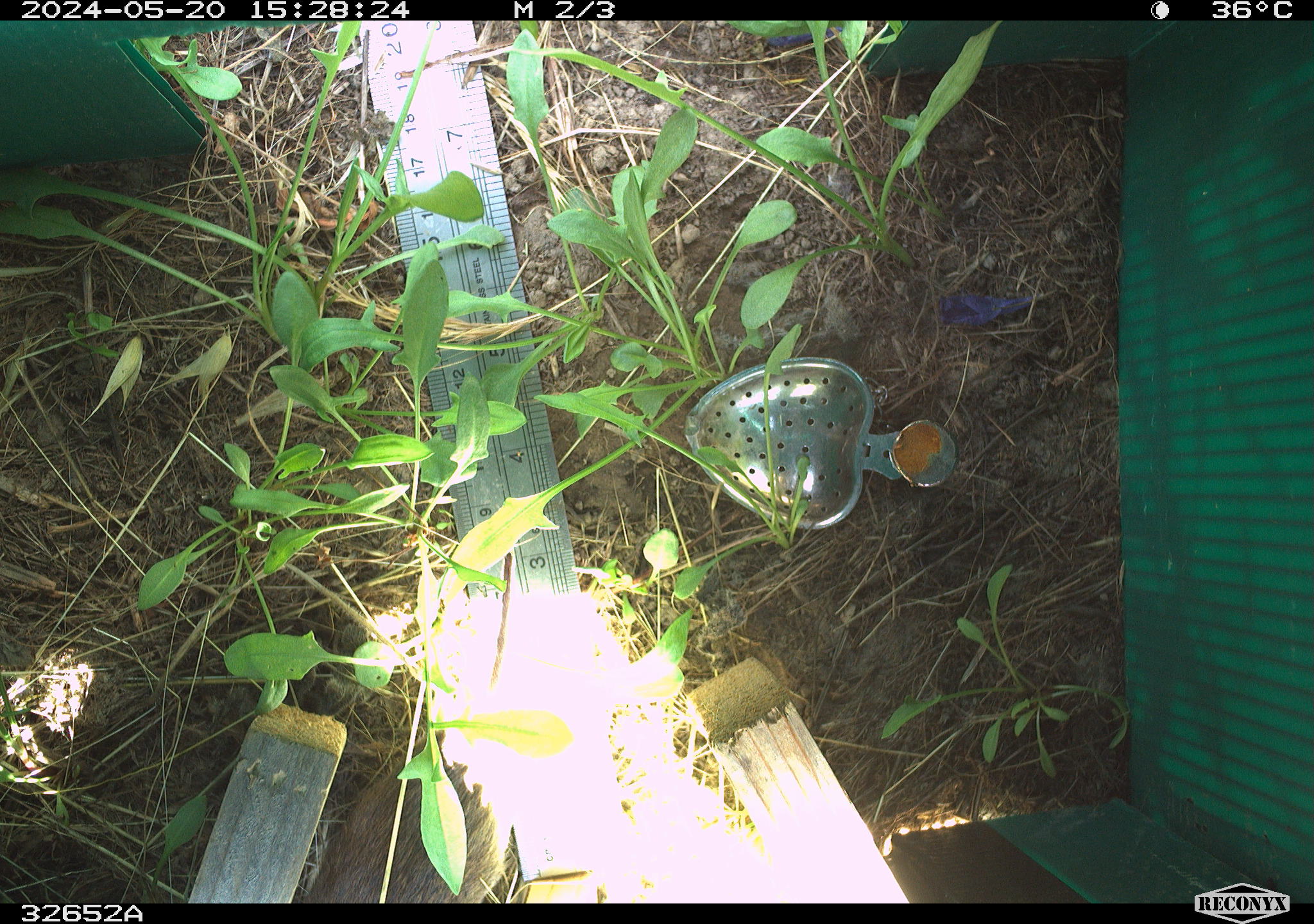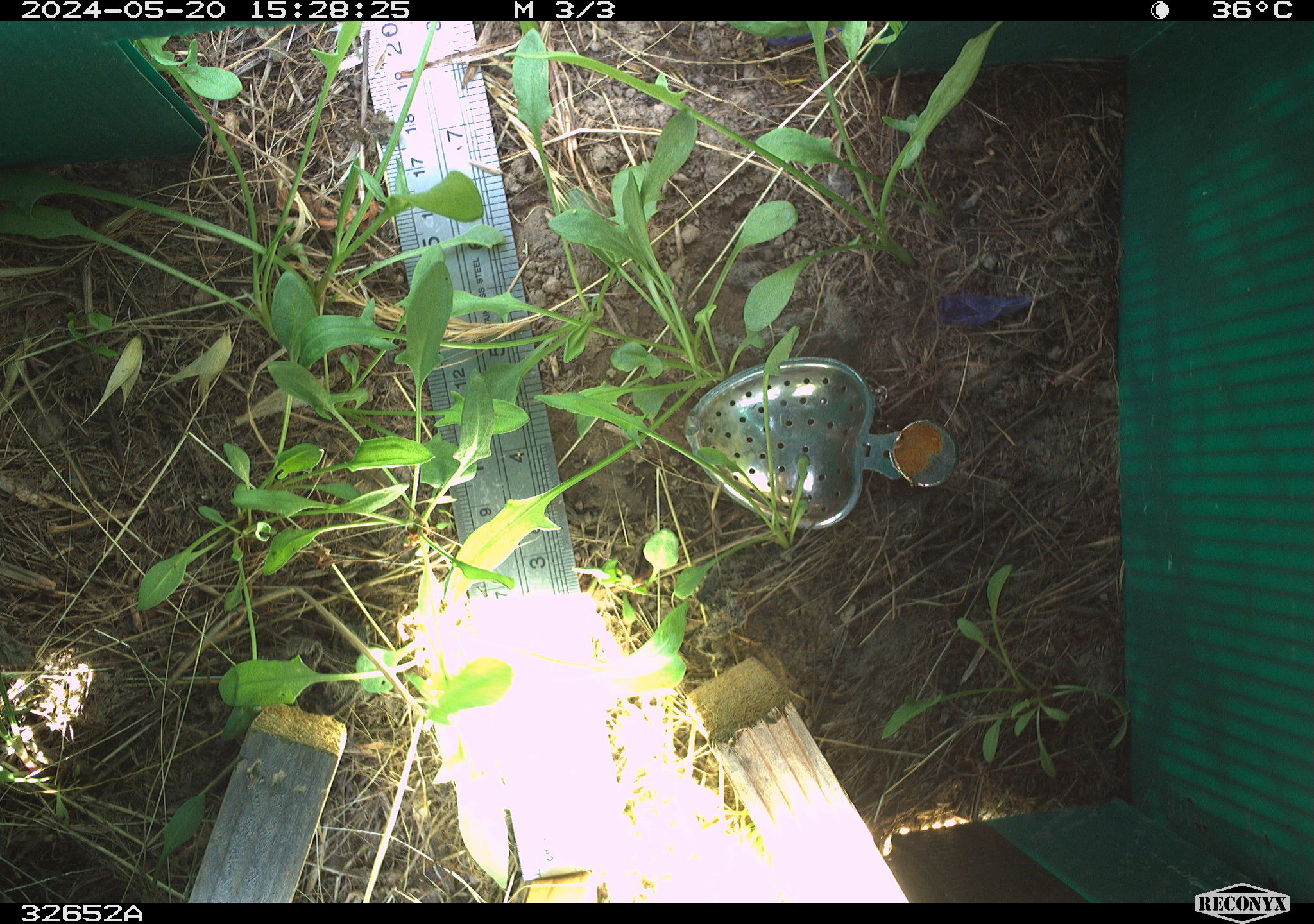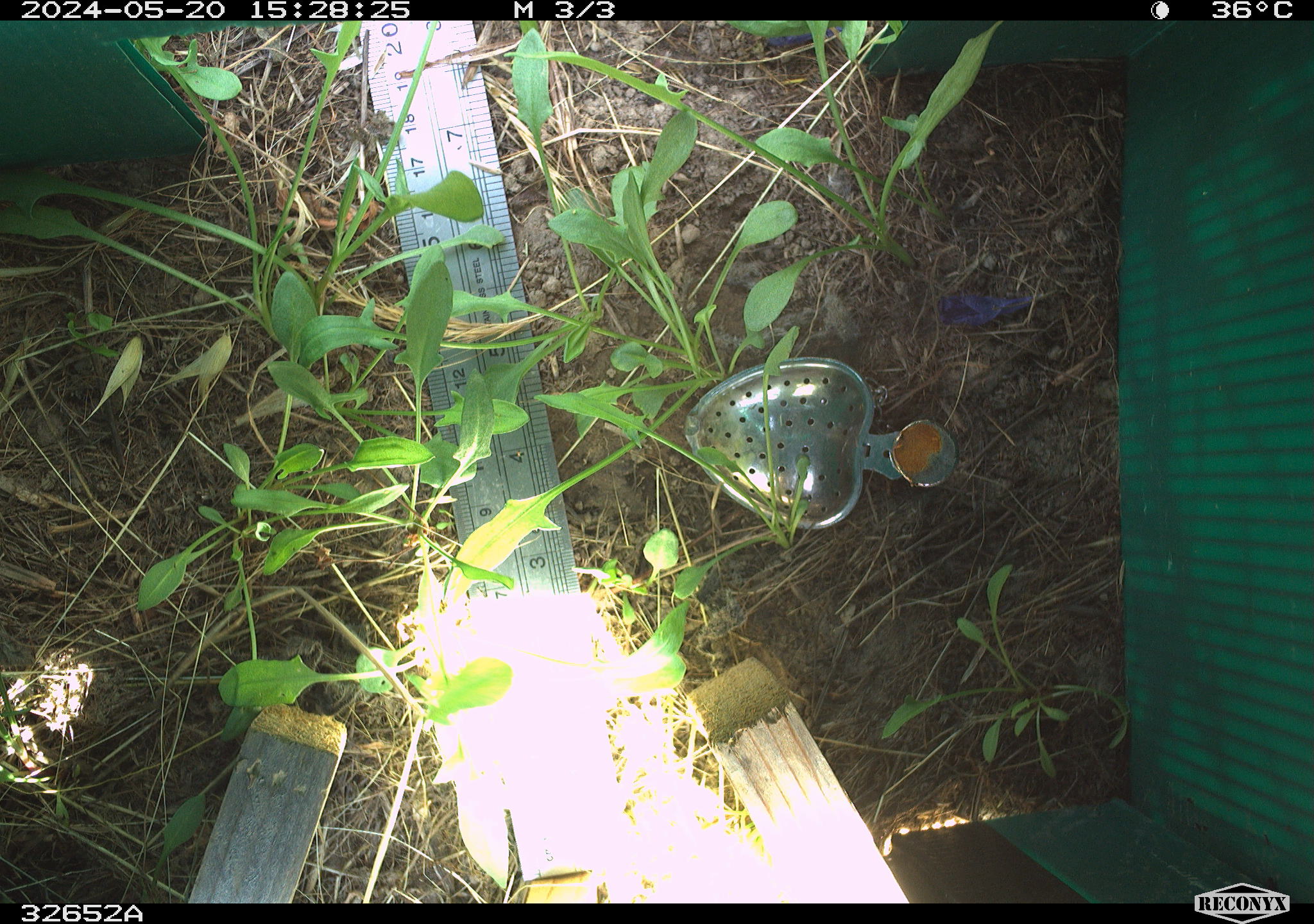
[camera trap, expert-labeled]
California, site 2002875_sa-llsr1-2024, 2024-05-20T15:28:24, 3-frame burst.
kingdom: Animalia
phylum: Chordata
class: Mammalia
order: Rodentia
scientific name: Rodentia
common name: rodent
Rodent (Rodentia).